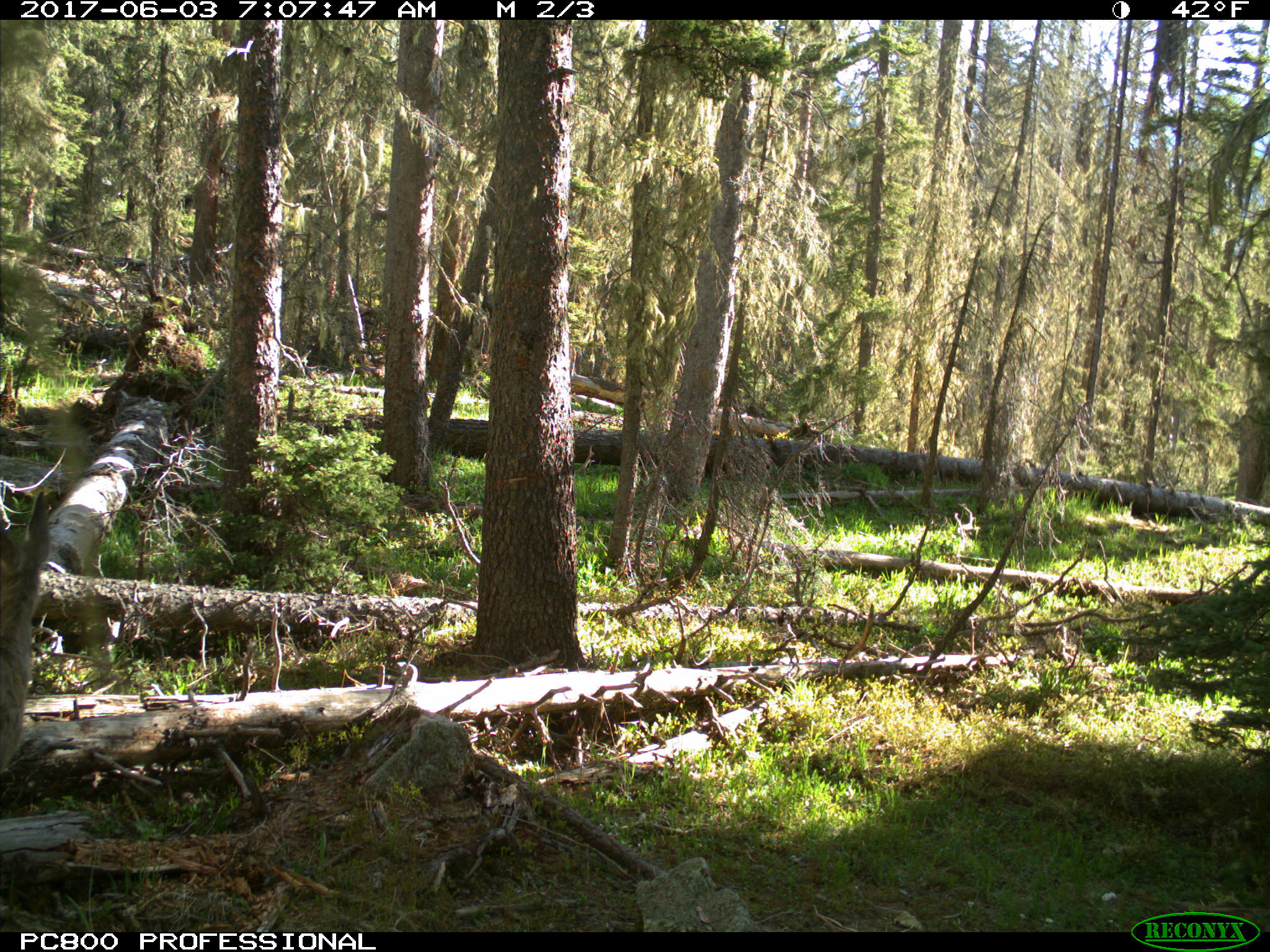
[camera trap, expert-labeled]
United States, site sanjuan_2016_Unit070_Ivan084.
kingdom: Animalia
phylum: Chordata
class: Mammalia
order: Artiodactyla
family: Cervidae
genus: Odocoileus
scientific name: Odocoileus hemionus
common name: mule deer